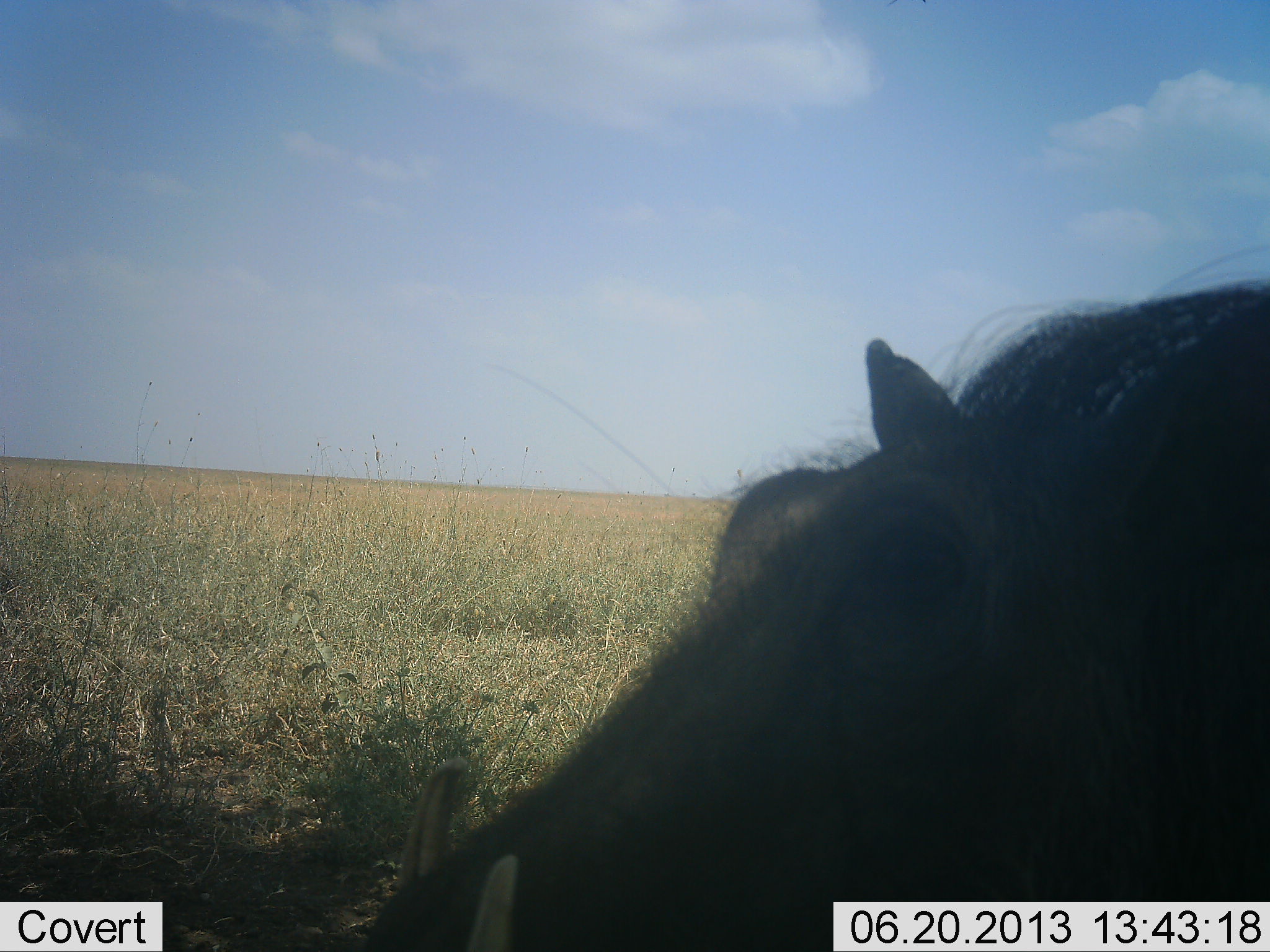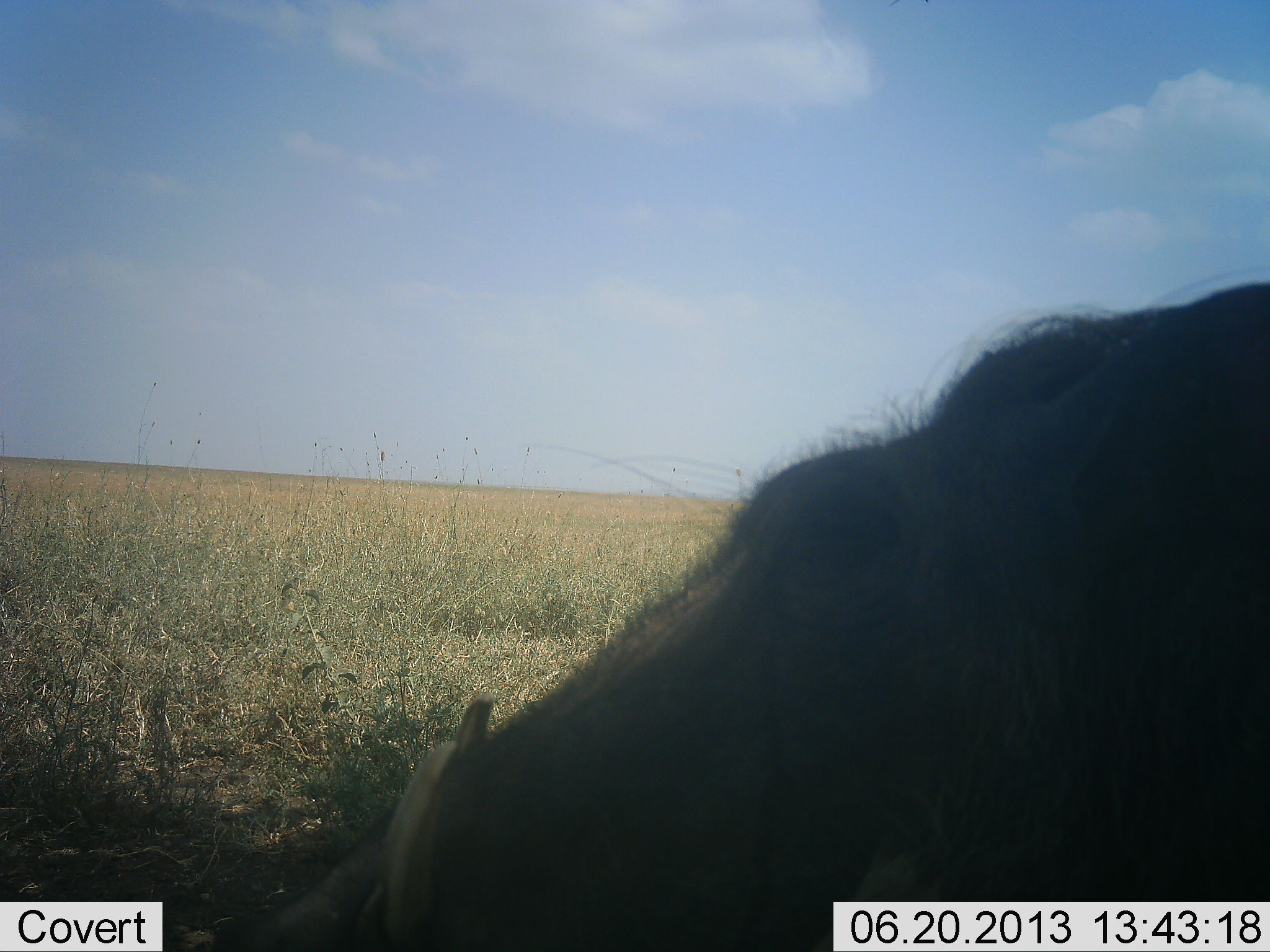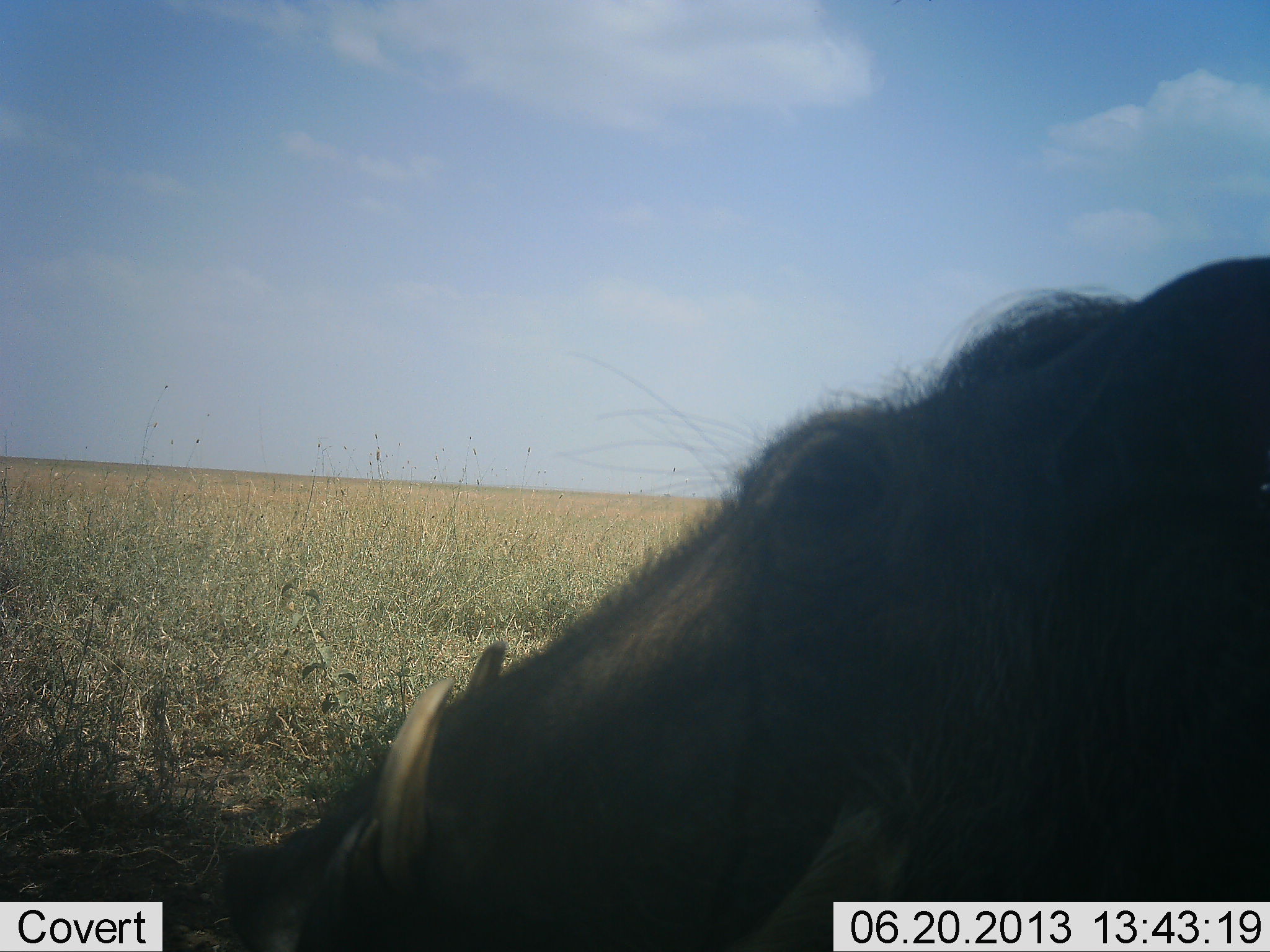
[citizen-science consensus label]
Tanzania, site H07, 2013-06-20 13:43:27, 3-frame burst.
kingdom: Animalia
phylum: Chordata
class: Mammalia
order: Artiodactyla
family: Suidae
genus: Phacochoerus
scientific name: Phacochoerus africanus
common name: warthog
Warthog (Phacochoerus africanus), count 1. Behavior (volunteer vote fractions): standing 60%, resting 20%, moving 10%, interacting 0%. Young present (vote fraction): 0%. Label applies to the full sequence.